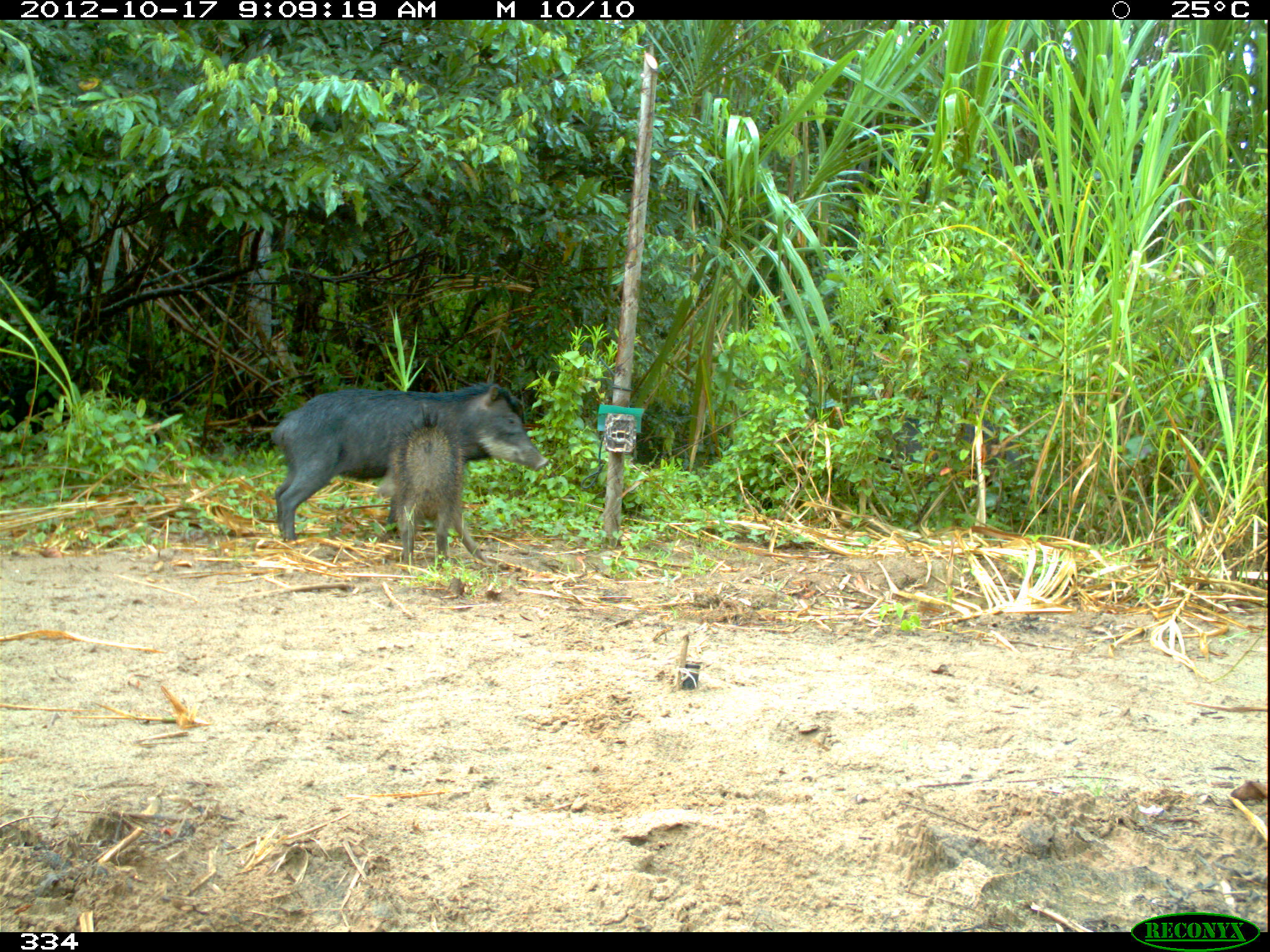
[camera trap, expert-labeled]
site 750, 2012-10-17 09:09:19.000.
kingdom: Animalia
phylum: Chordata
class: Mammalia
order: Artiodactyla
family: Tayassuidae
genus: Tayassu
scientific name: Tayassu pecari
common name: white-lipped peccary